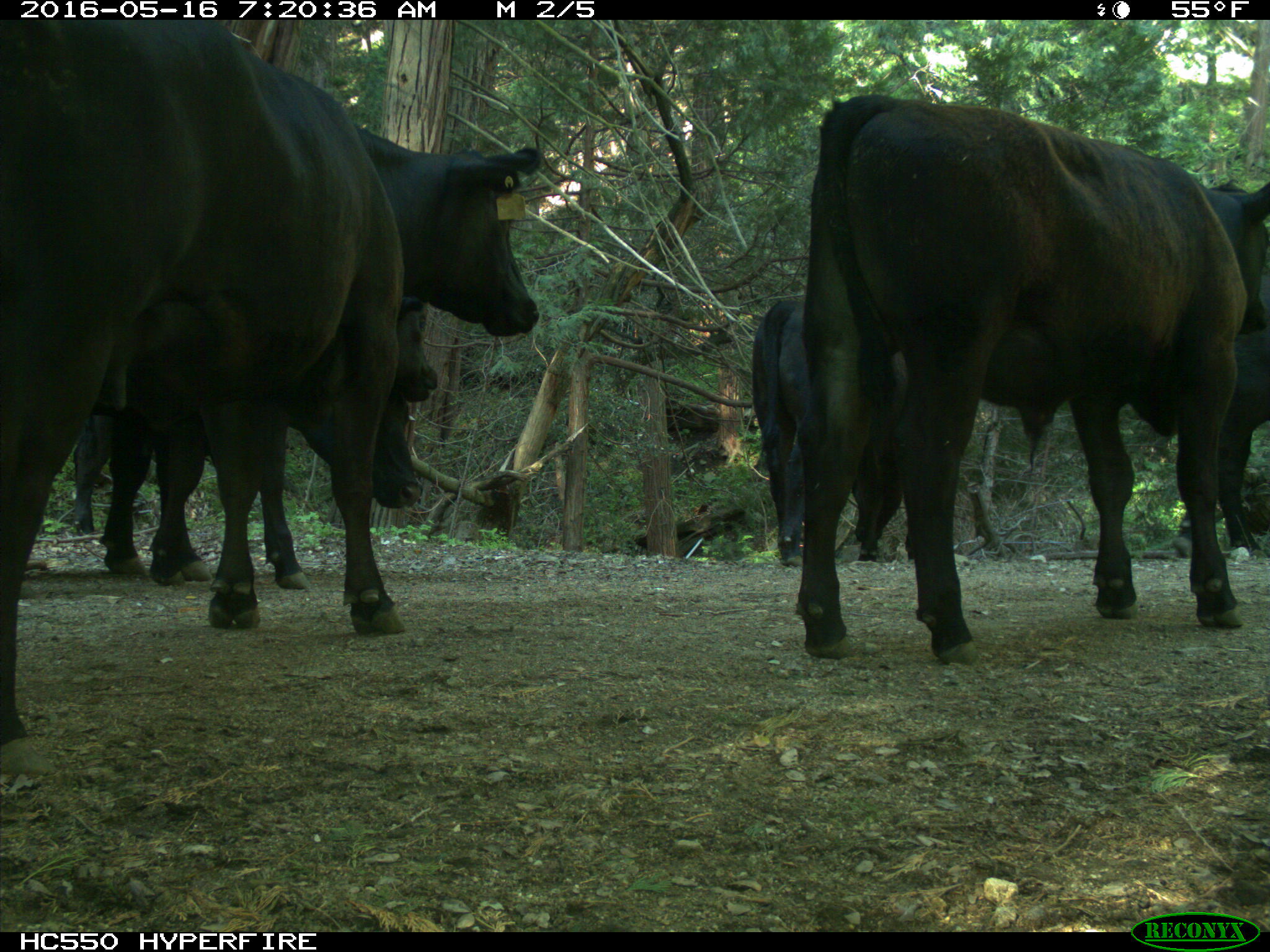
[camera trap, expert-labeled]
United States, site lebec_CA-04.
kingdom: Animalia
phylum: Chordata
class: Mammalia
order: Artiodactyla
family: Bovidae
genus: Bos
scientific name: Bos taurus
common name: domestic cow